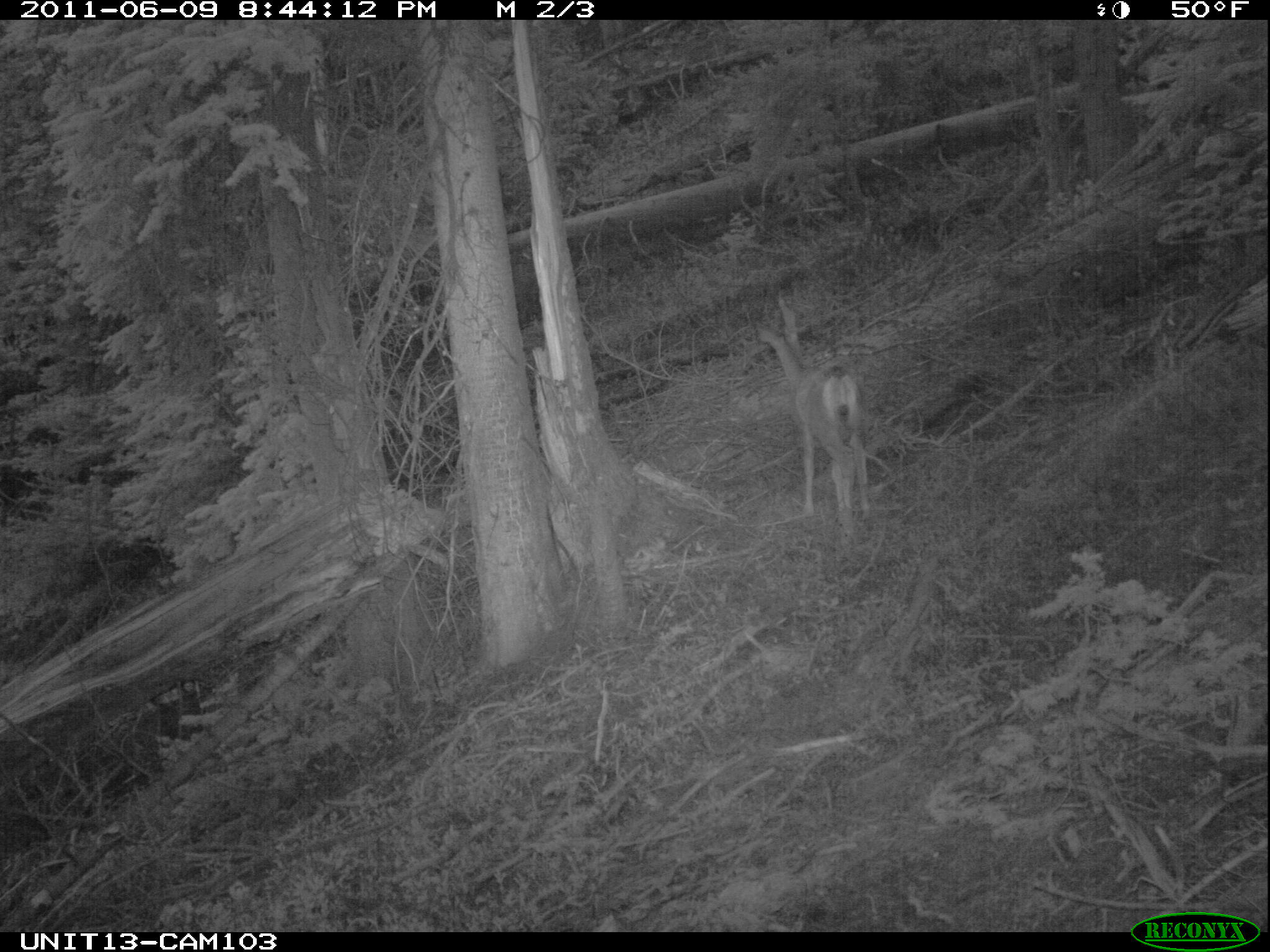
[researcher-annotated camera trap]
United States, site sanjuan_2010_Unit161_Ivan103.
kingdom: Animalia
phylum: Chordata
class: Mammalia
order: Artiodactyla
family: Cervidae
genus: Odocoileus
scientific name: Odocoileus hemionus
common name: mule deer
Odocoileus hemionus (mule deer).